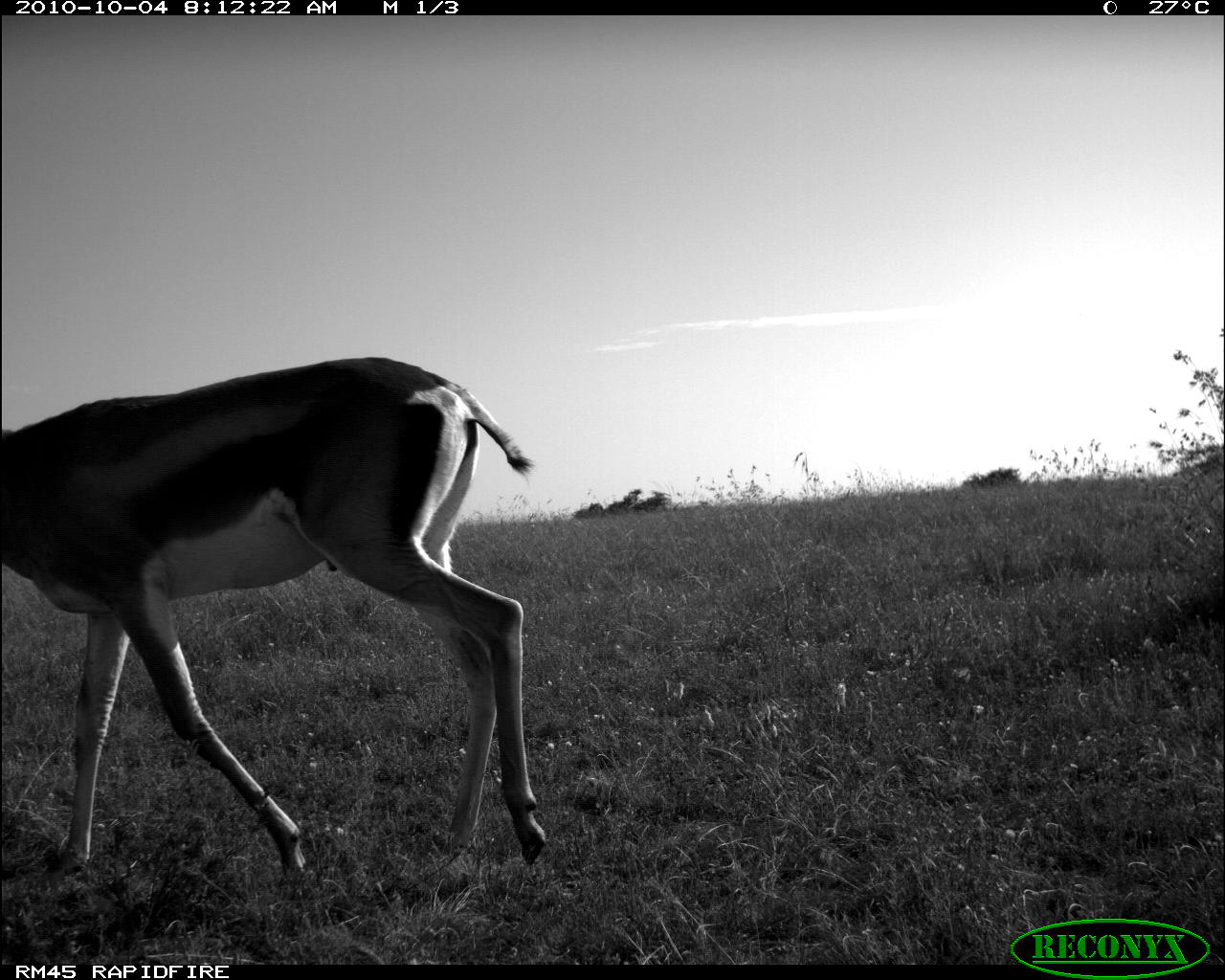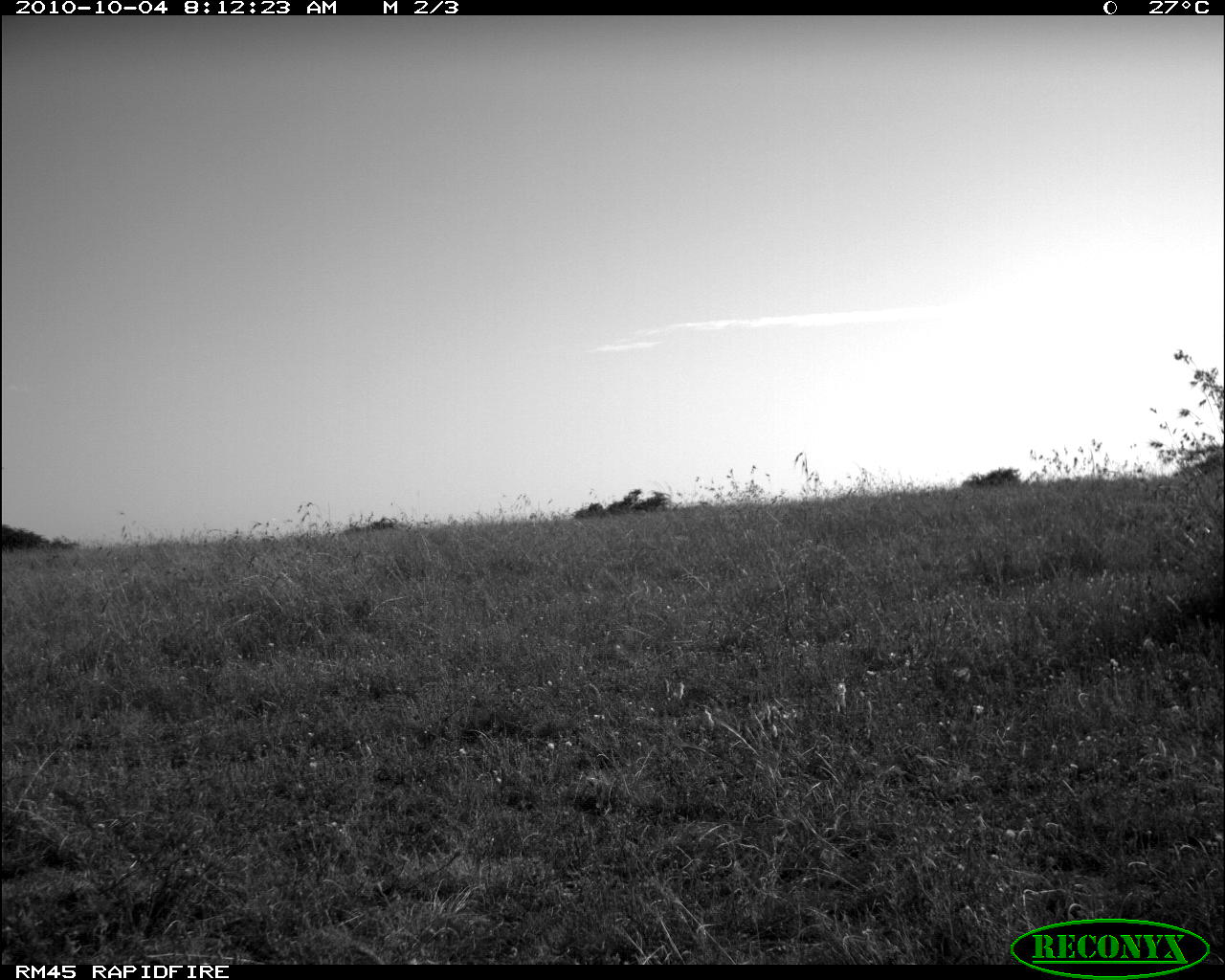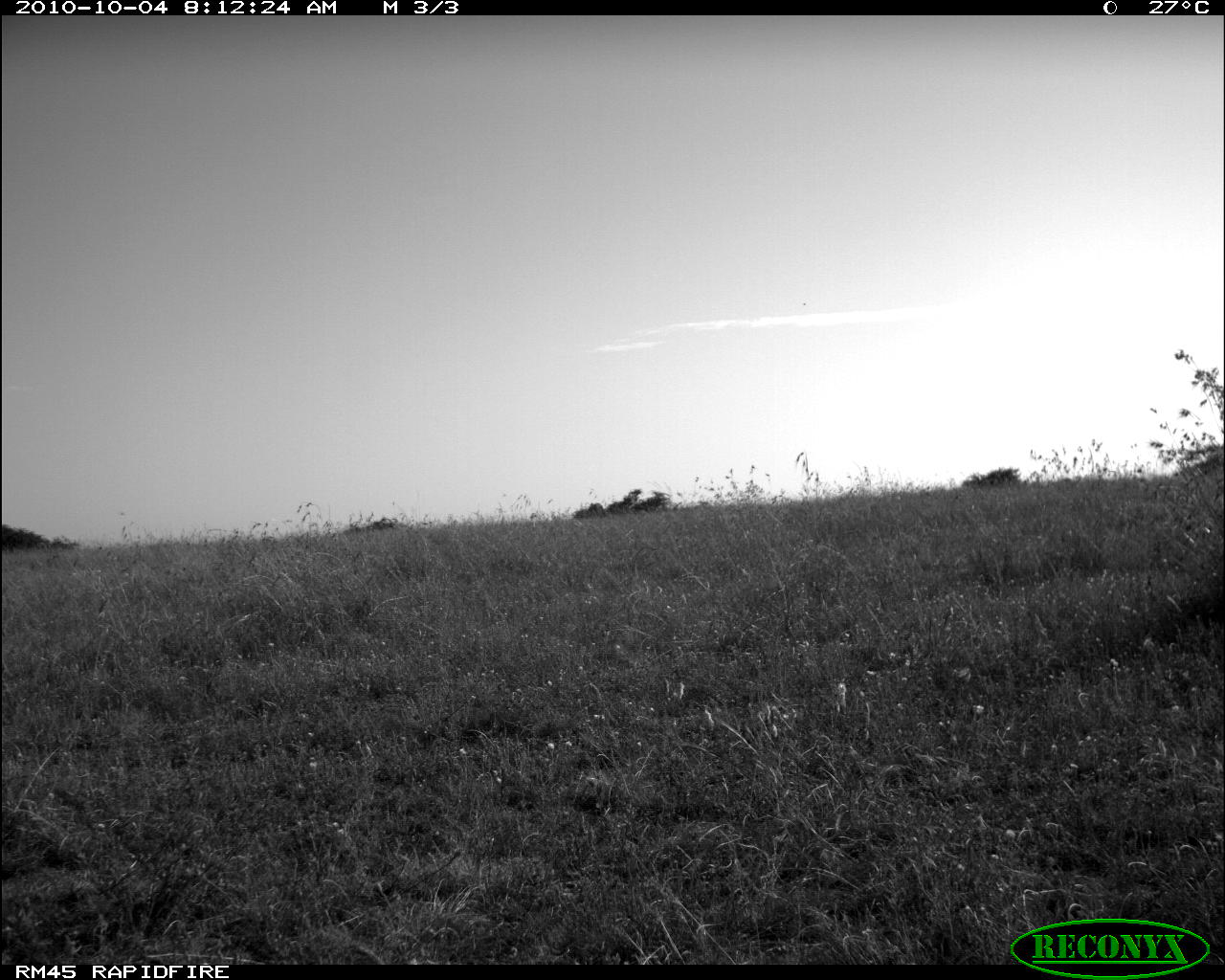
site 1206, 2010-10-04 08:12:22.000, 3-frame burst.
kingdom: Animalia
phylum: Chordata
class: Mammalia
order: Artiodactyla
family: Bovidae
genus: Nanger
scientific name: Nanger granti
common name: grant's gazelle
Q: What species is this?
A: Nanger granti (grant's gazelle).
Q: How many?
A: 1.